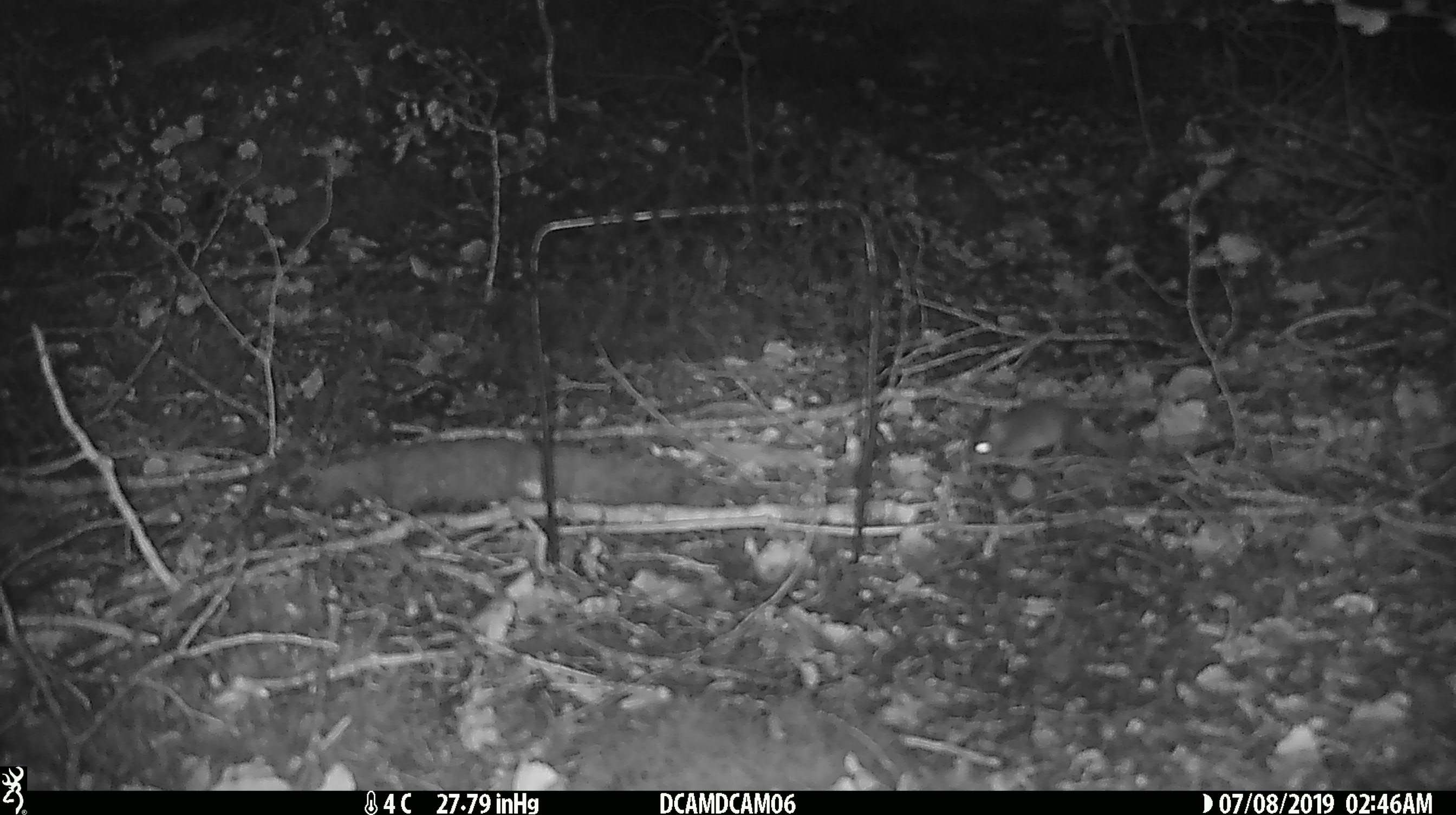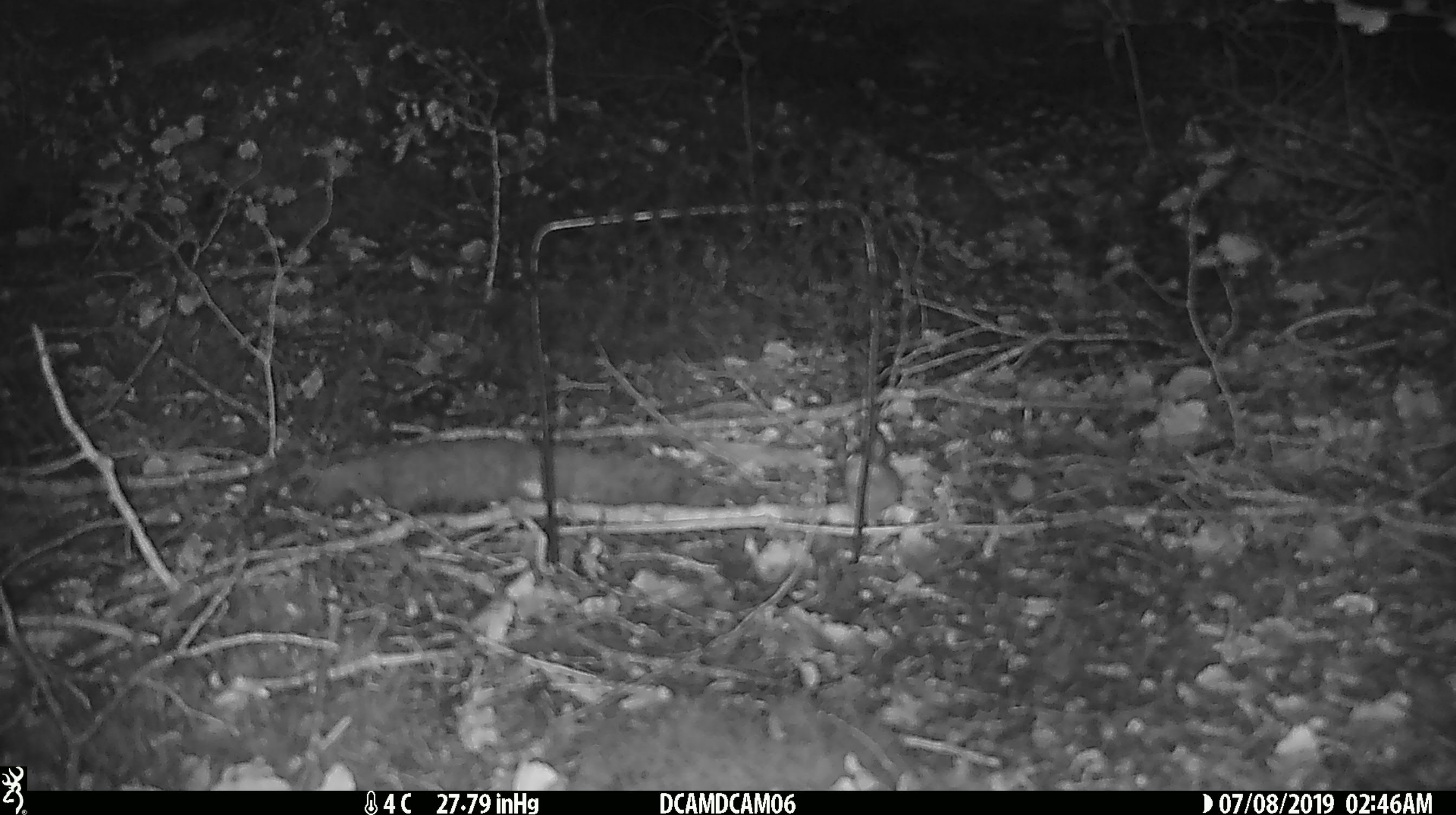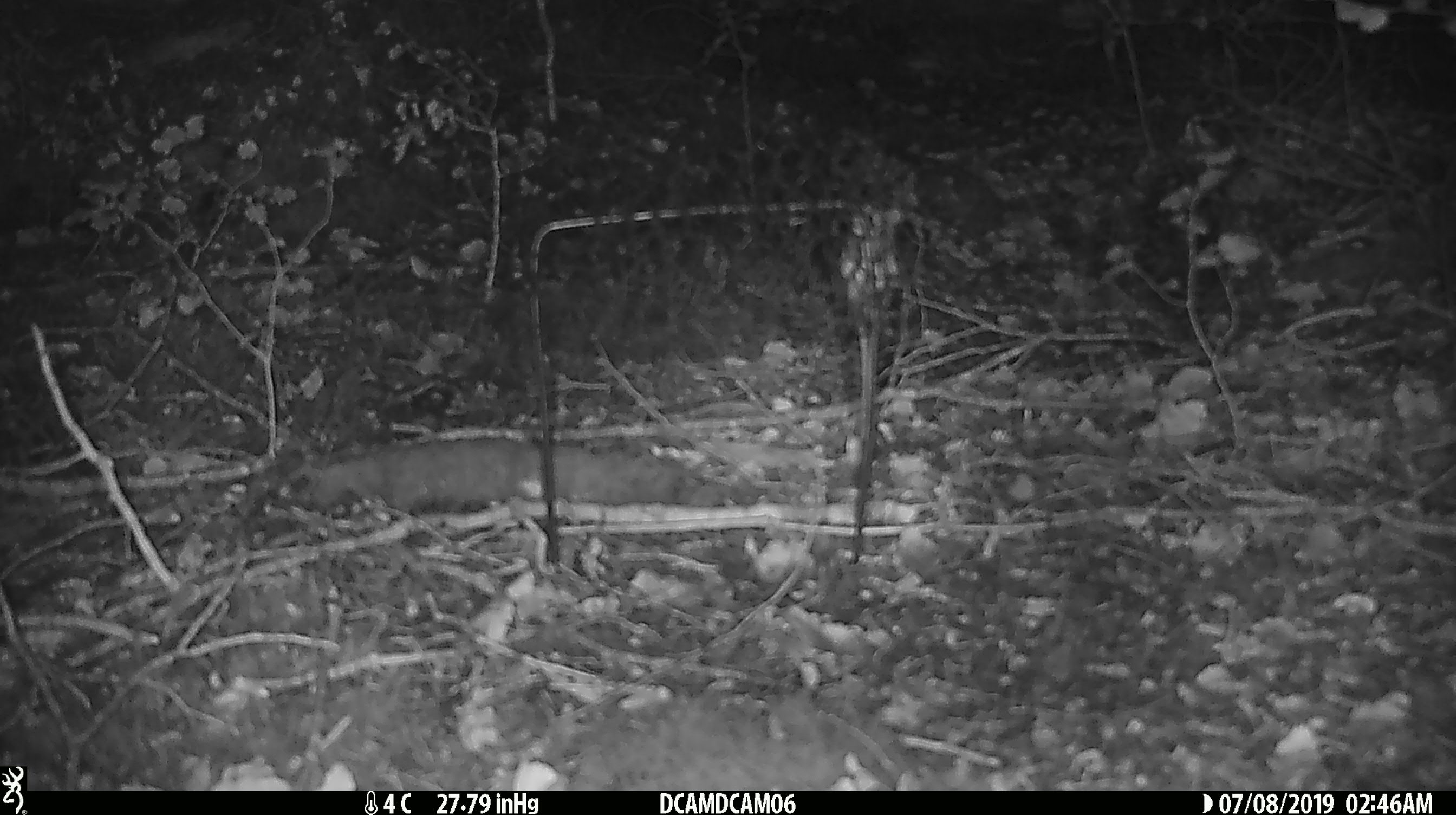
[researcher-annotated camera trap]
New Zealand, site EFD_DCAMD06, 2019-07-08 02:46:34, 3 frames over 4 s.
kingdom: Animalia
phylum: Chordata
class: Mammalia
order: Rodentia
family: Muridae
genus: Mus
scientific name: Mus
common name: mouse